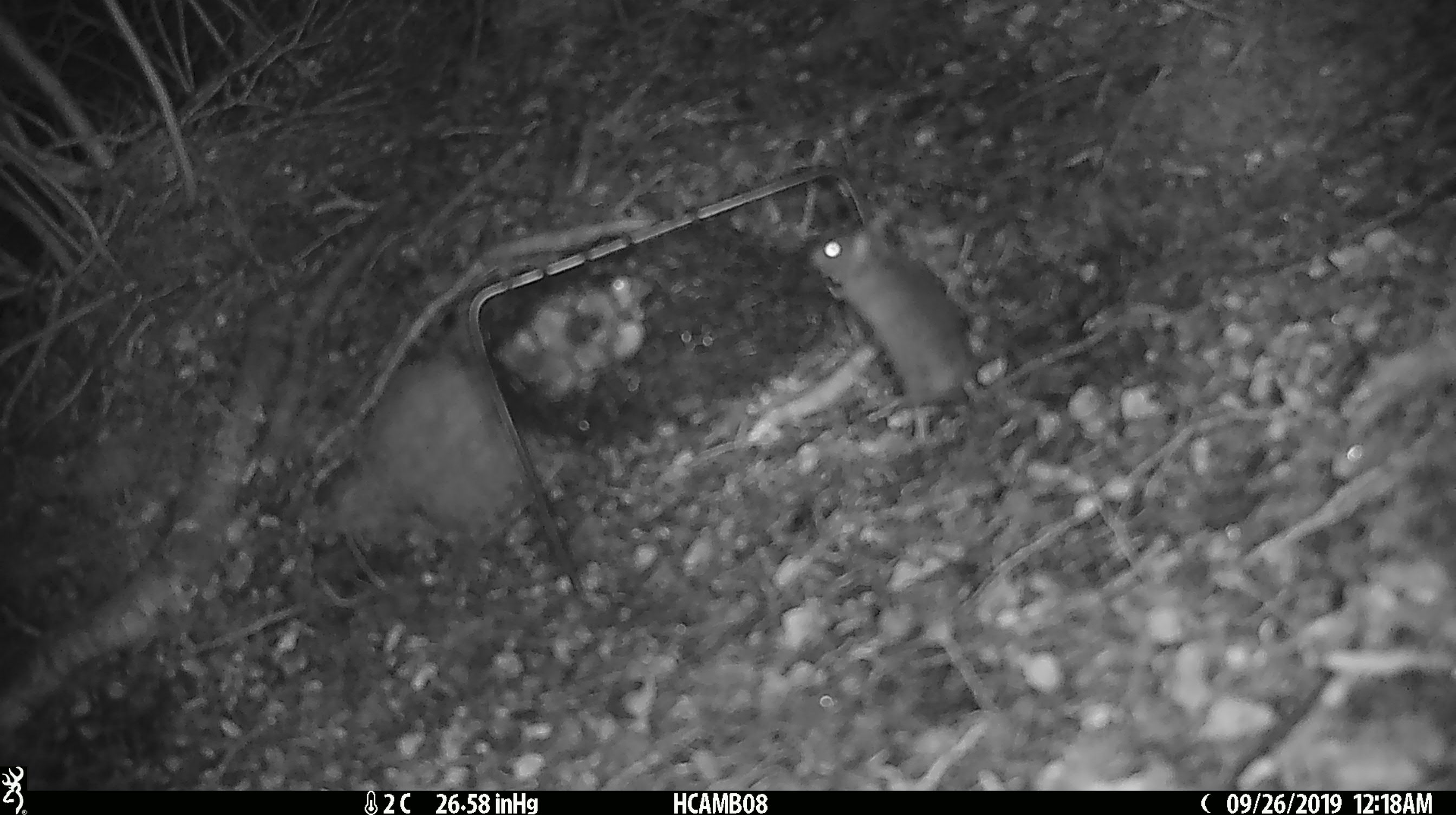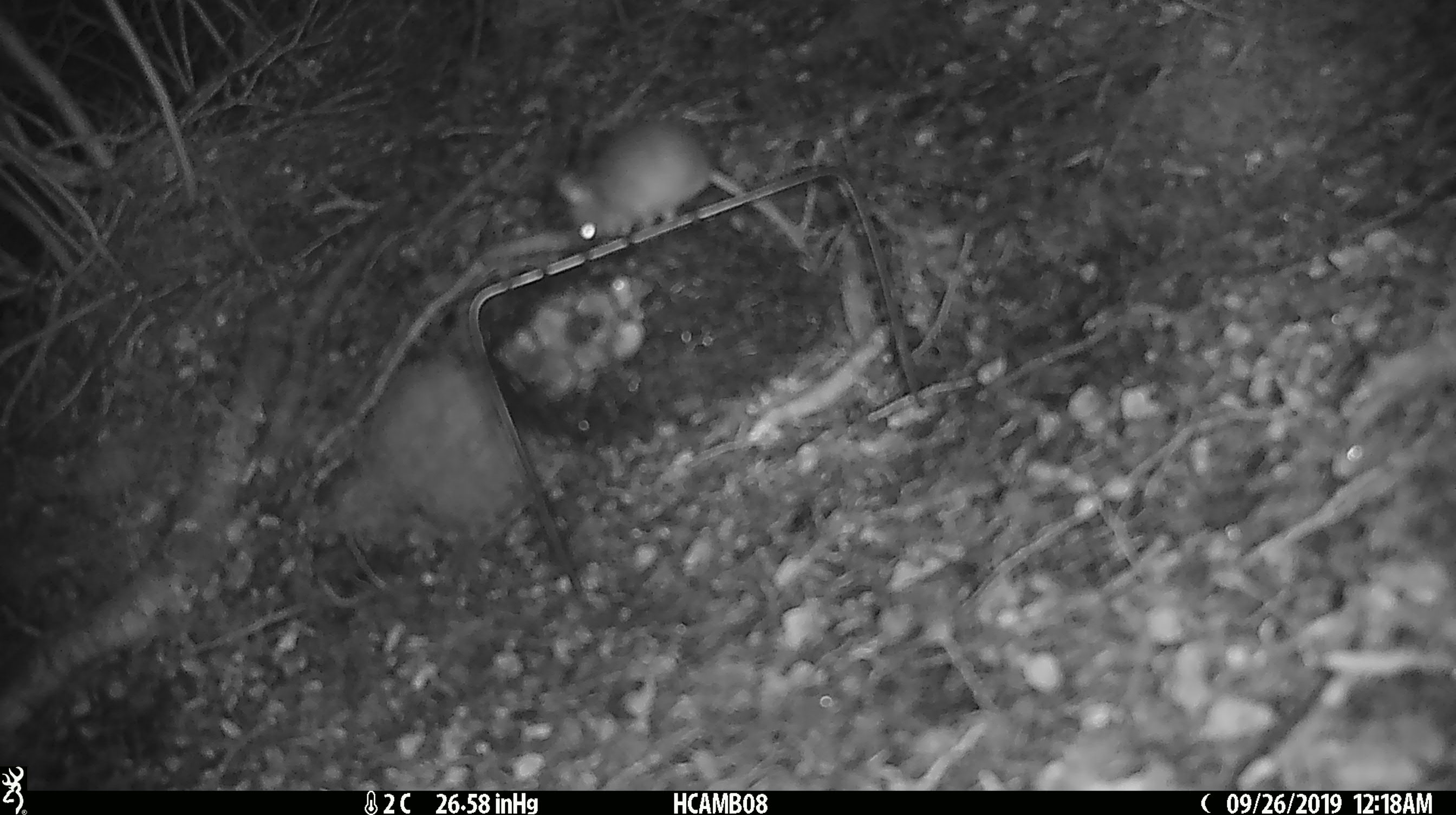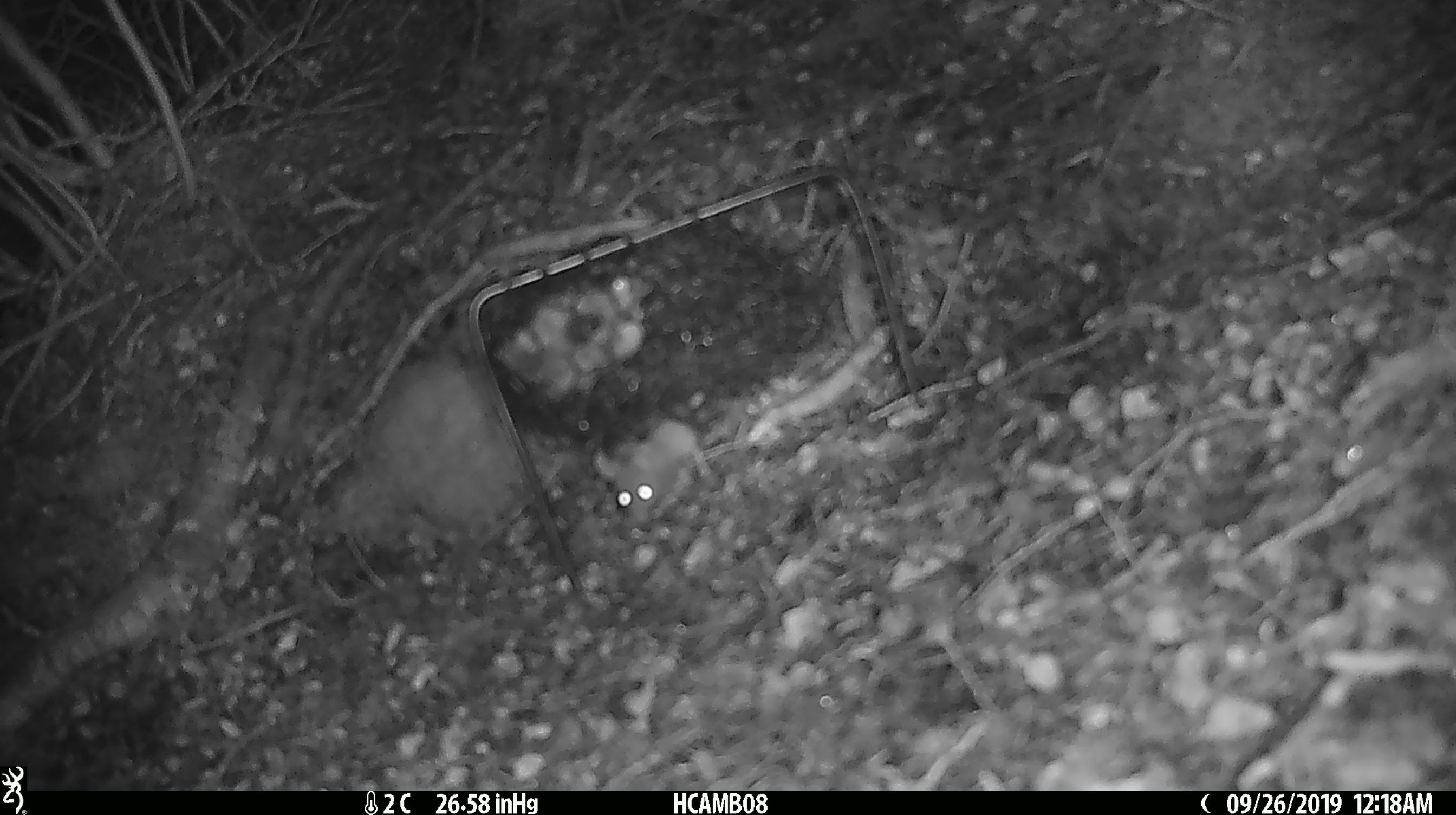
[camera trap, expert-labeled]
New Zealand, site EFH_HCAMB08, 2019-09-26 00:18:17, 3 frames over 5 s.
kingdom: Animalia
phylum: Chordata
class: Mammalia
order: Rodentia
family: Muridae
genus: Mus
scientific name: Mus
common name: mouse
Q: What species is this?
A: Mouse (Mus).